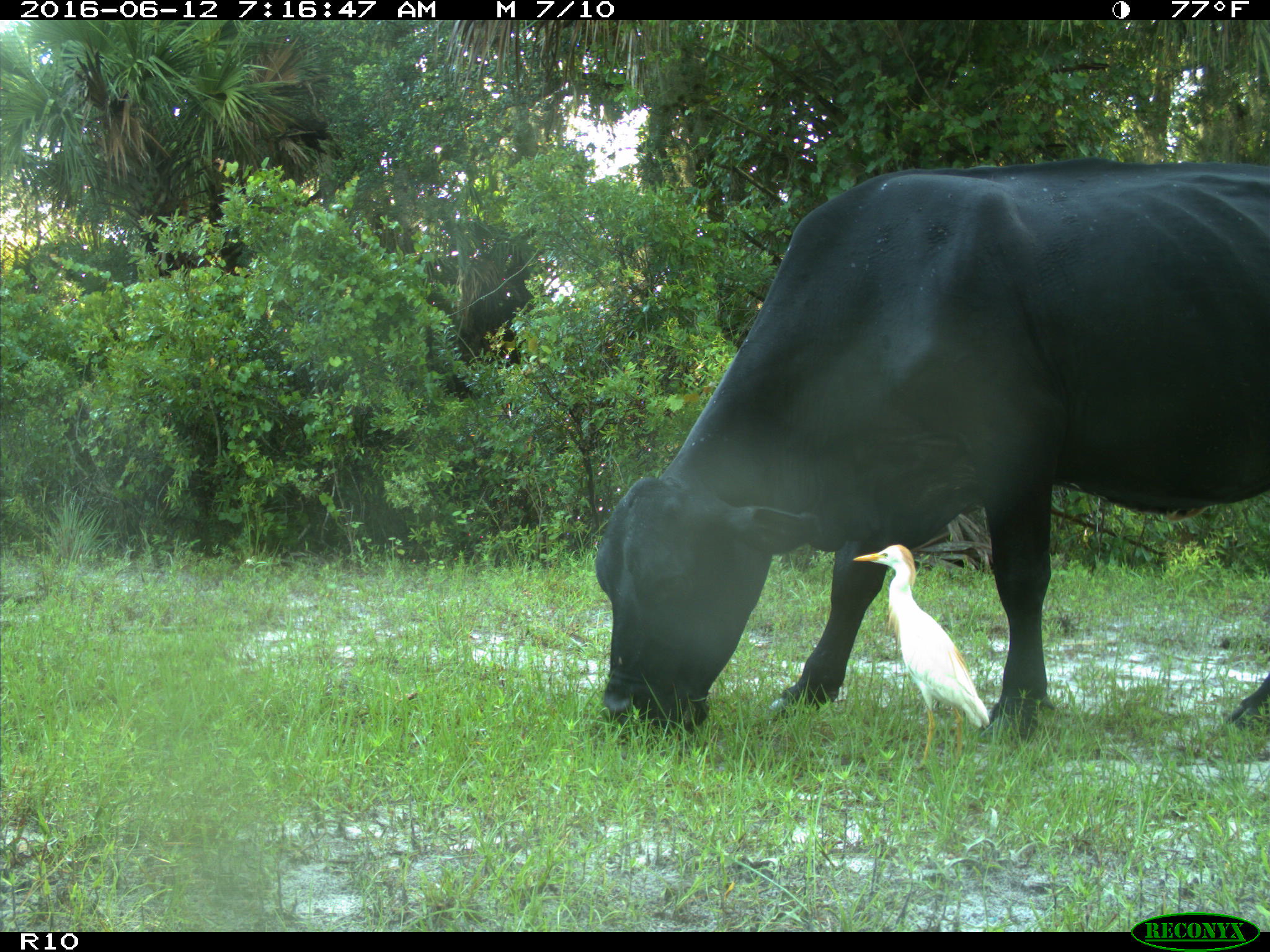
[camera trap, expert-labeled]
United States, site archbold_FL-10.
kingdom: Animalia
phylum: Chordata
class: Mammalia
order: Artiodactyla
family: Bovidae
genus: Bos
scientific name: Bos taurus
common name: domestic cow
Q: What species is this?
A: Bos taurus (domestic cow).